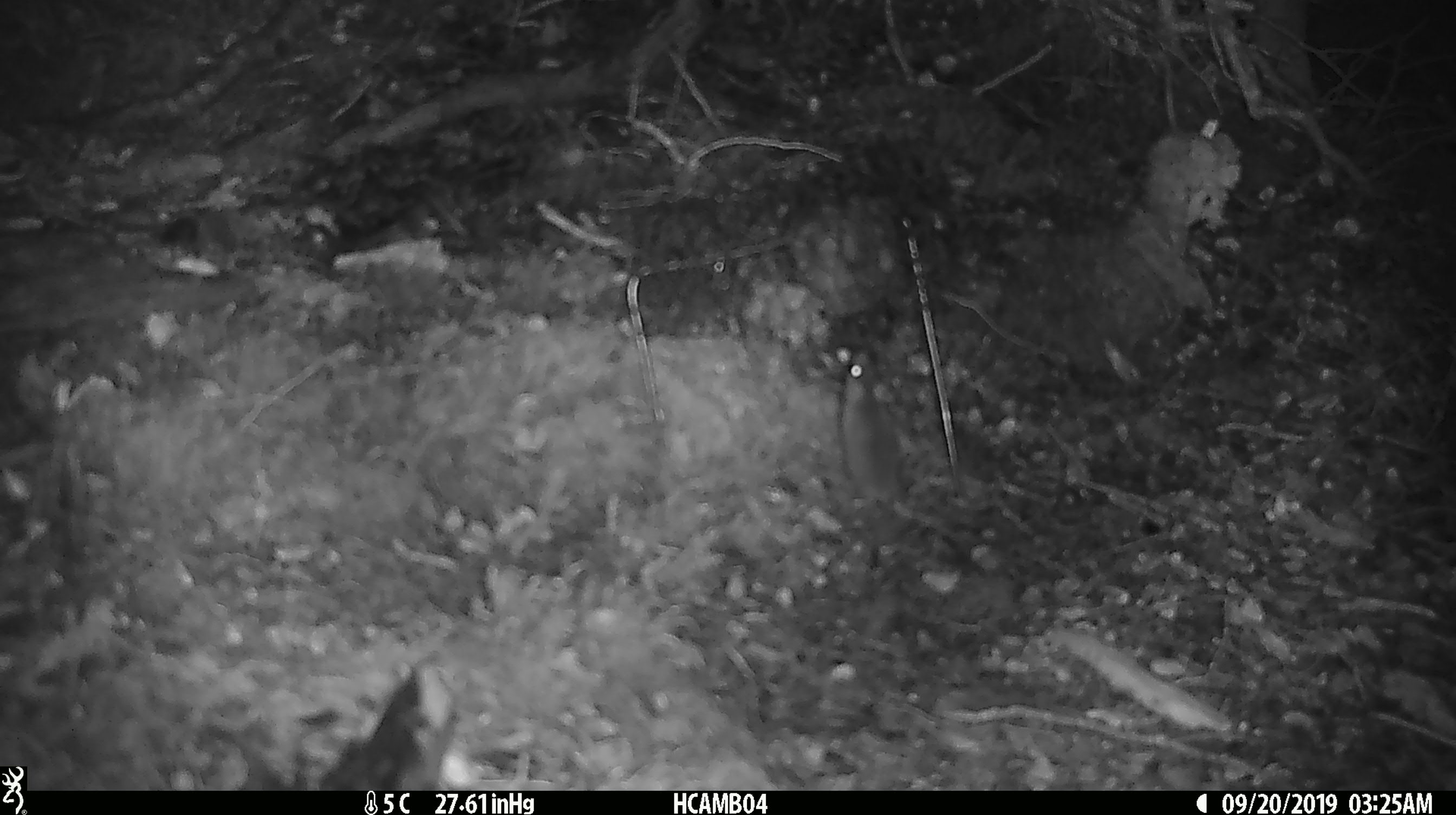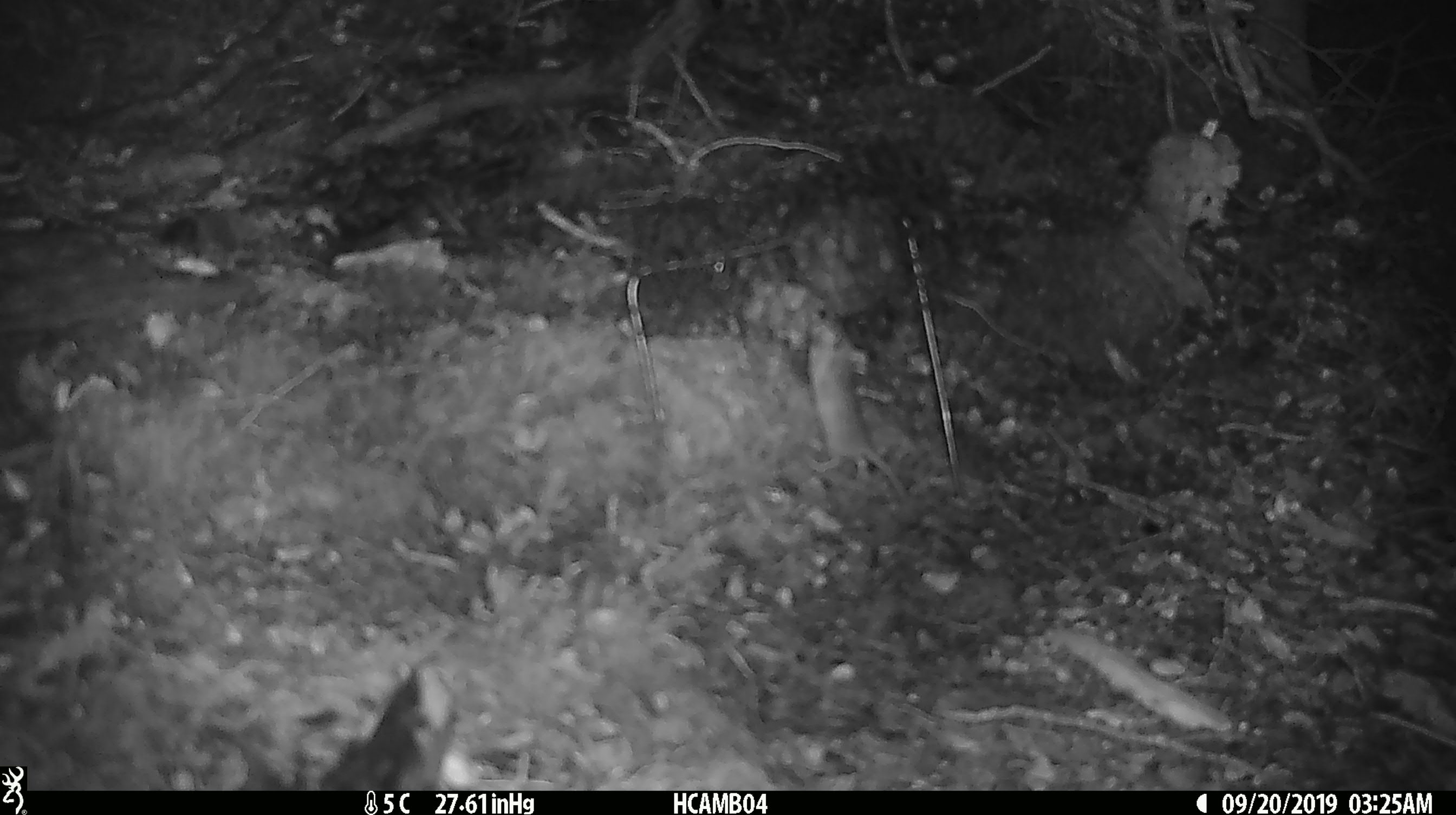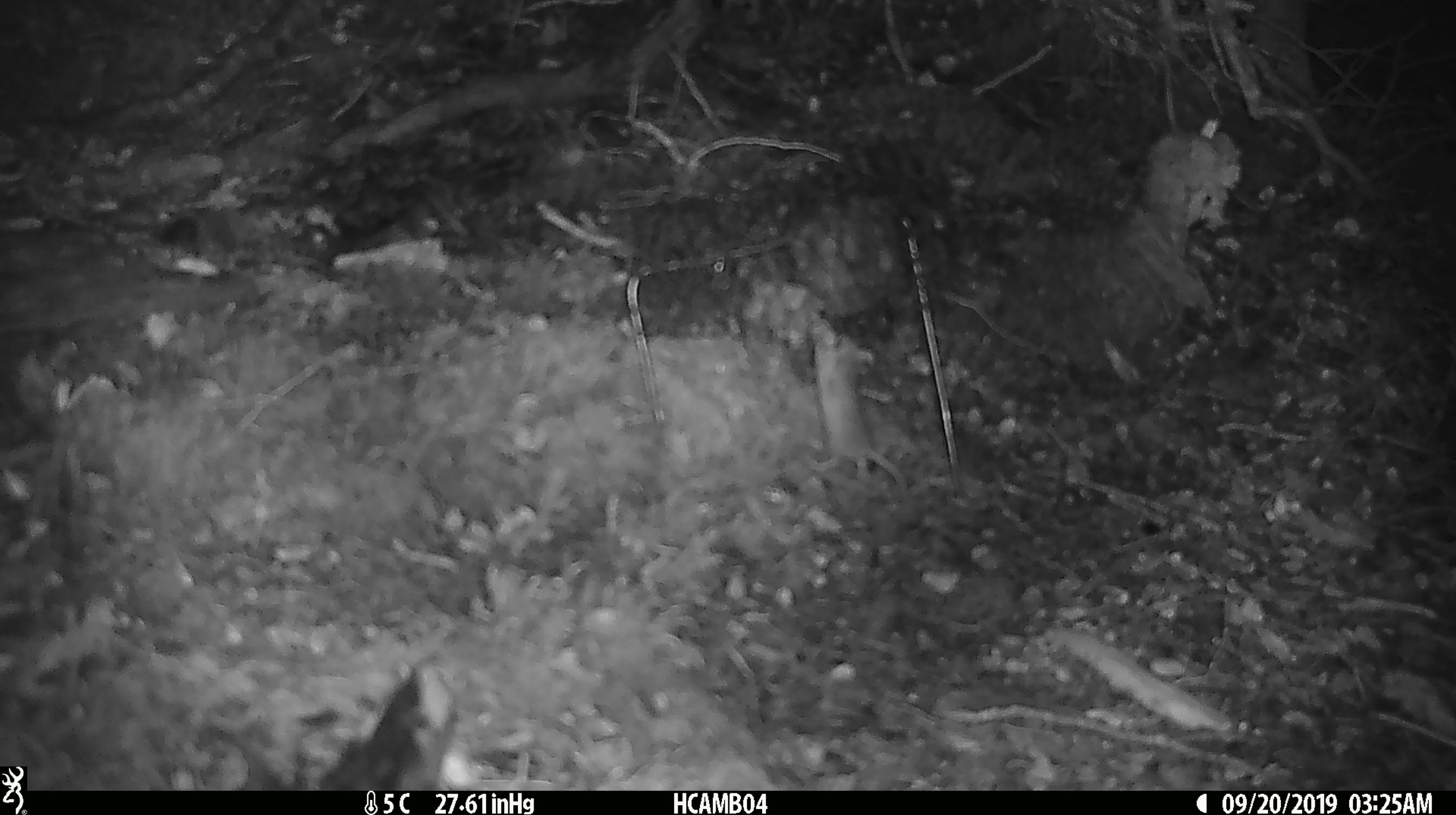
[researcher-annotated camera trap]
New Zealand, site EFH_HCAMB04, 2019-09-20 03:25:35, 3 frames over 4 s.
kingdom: Animalia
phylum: Chordata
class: Mammalia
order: Rodentia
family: Muridae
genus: Mus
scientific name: Mus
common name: mouse